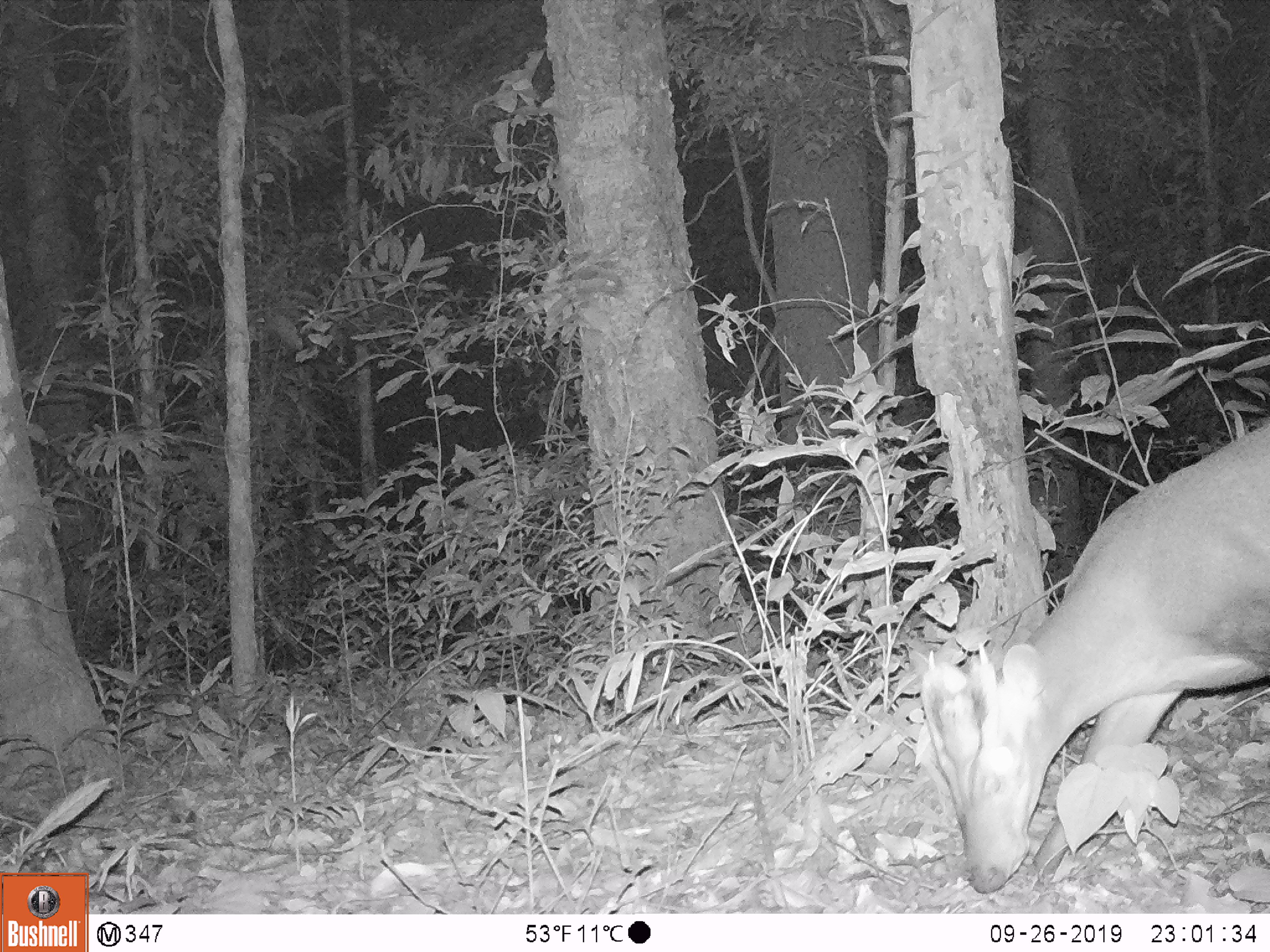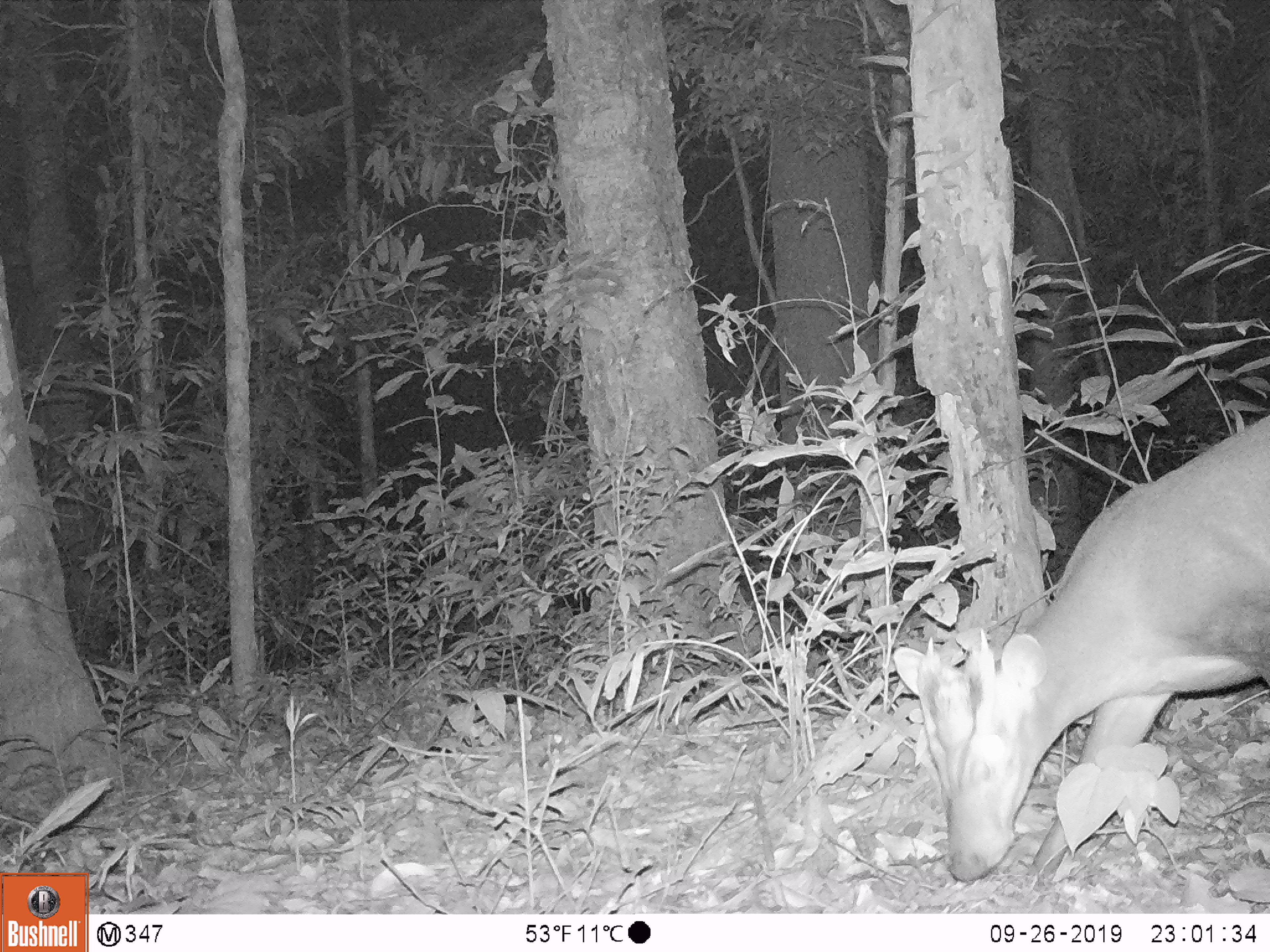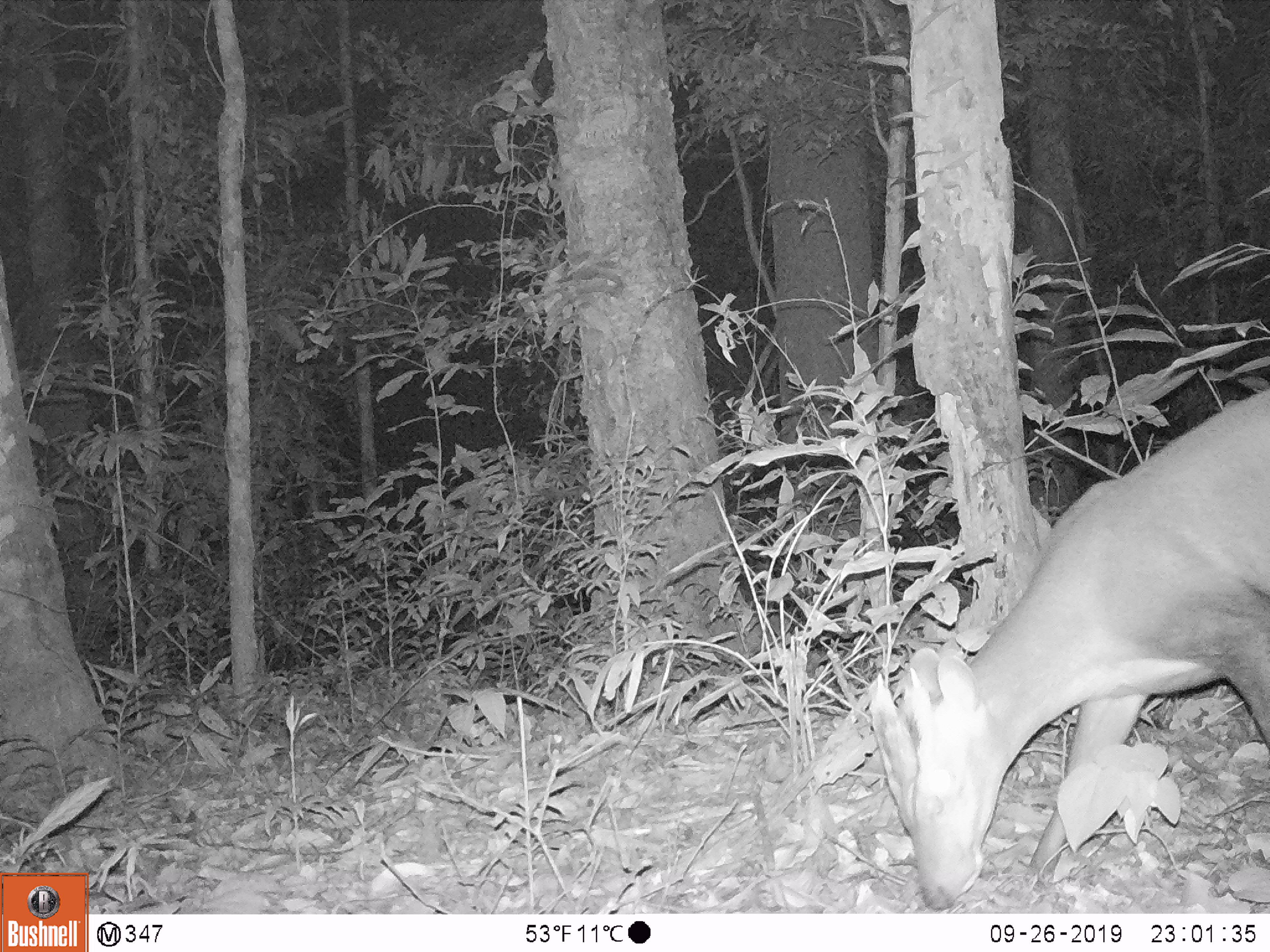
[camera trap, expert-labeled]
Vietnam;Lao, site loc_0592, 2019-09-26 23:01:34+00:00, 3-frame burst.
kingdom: Animalia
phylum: Chordata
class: Mammalia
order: Artiodactyla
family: Cervidae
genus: Muntiacus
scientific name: Muntiacus rooseveltorum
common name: roosevelt's muntjac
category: roosevelts muntjac group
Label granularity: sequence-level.